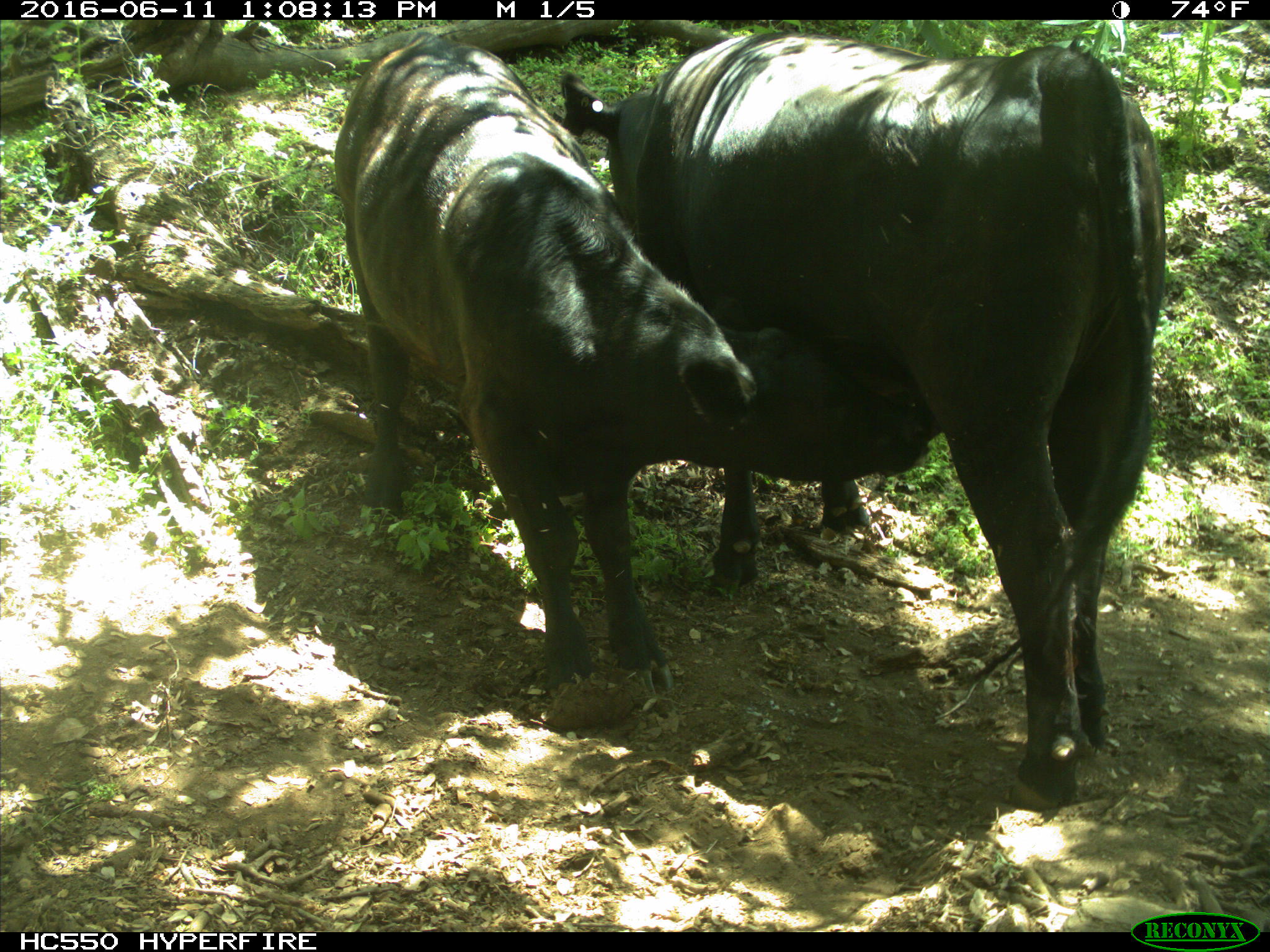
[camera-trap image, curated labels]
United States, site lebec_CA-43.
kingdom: Animalia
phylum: Chordata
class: Mammalia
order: Artiodactyla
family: Bovidae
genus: Bos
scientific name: Bos taurus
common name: domestic cow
Bos taurus (domestic cow).